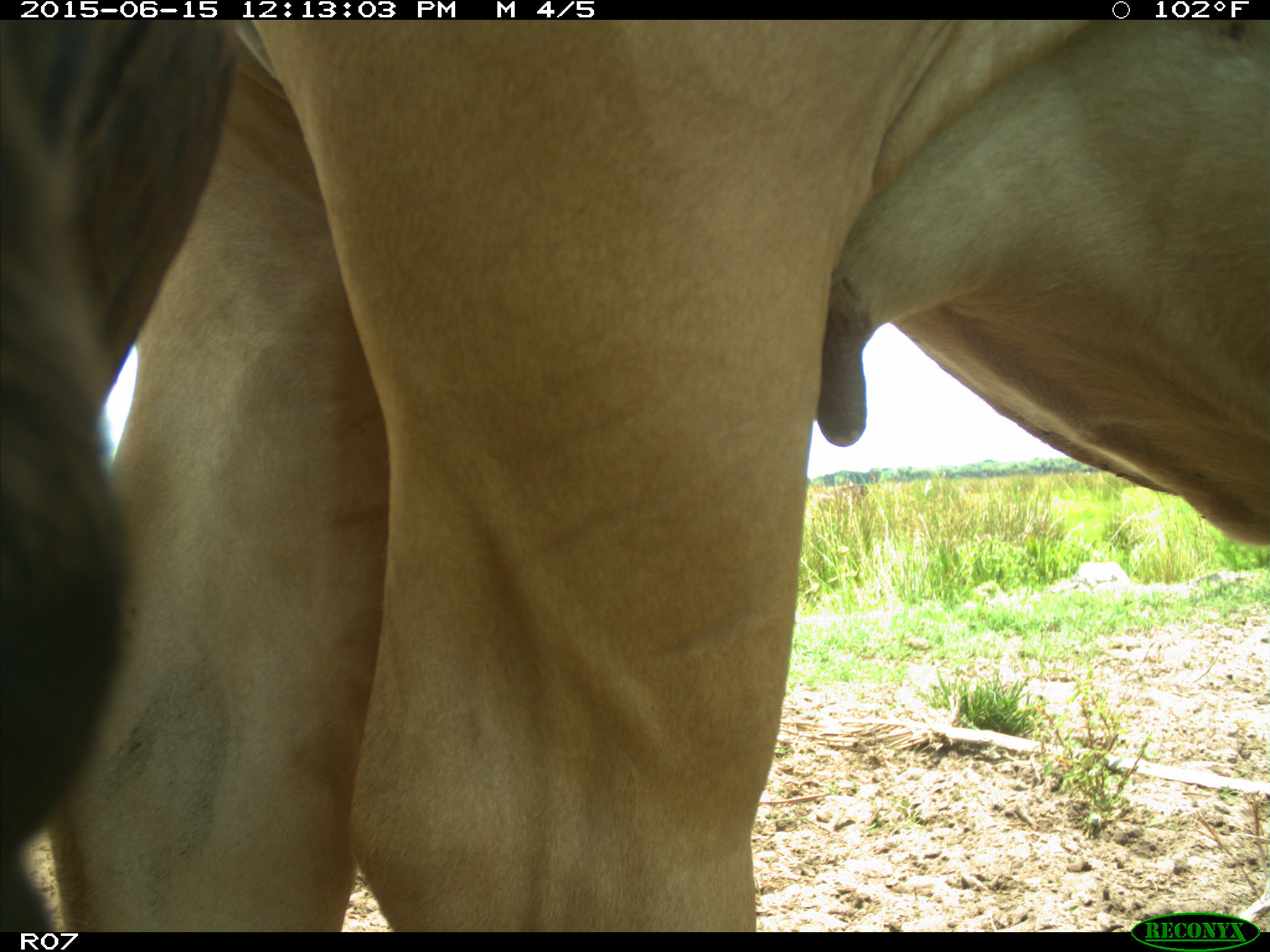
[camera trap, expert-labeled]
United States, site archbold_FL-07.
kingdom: Animalia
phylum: Chordata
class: Mammalia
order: Artiodactyla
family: Bovidae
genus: Bos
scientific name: Bos taurus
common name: domestic cow